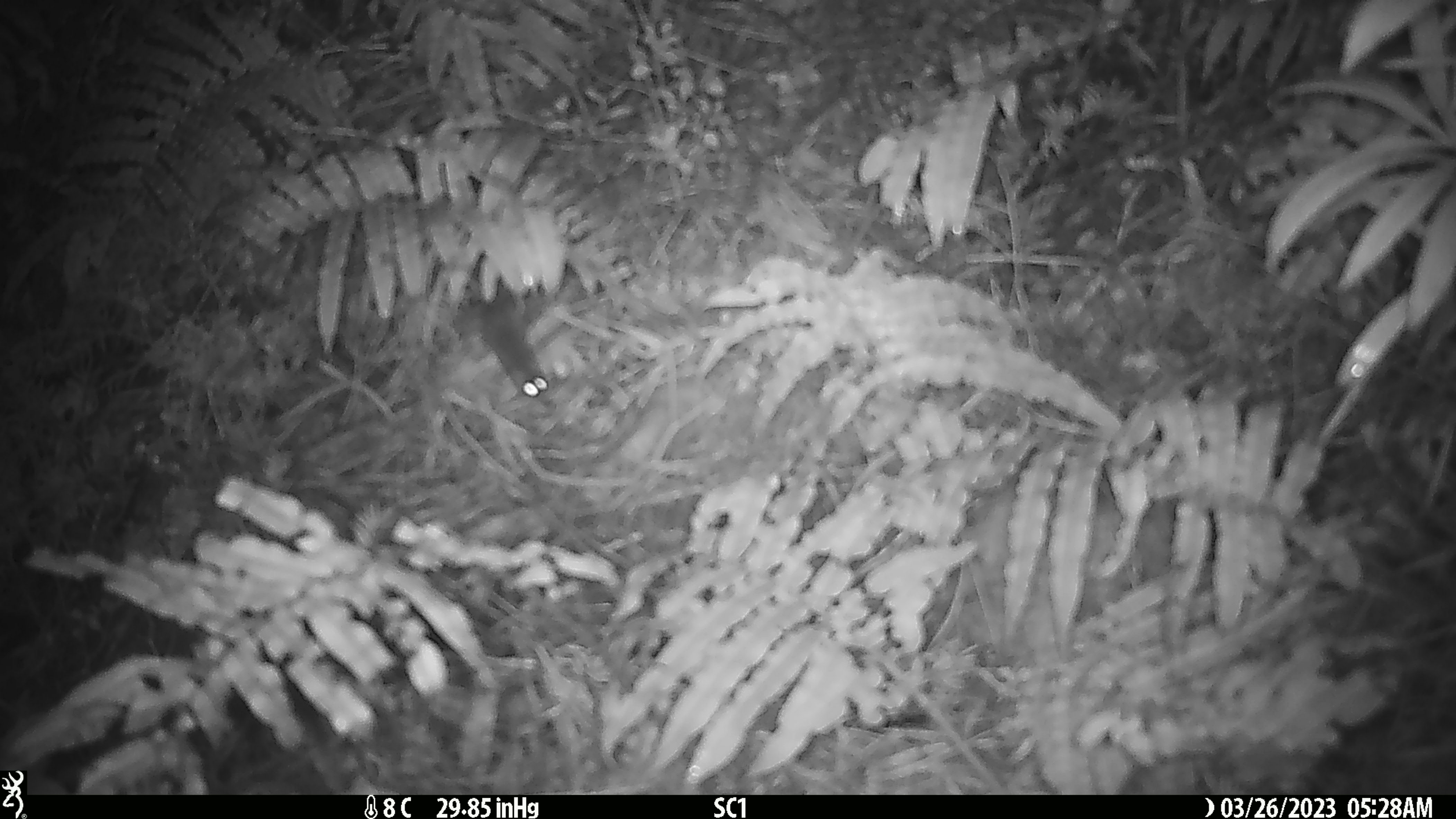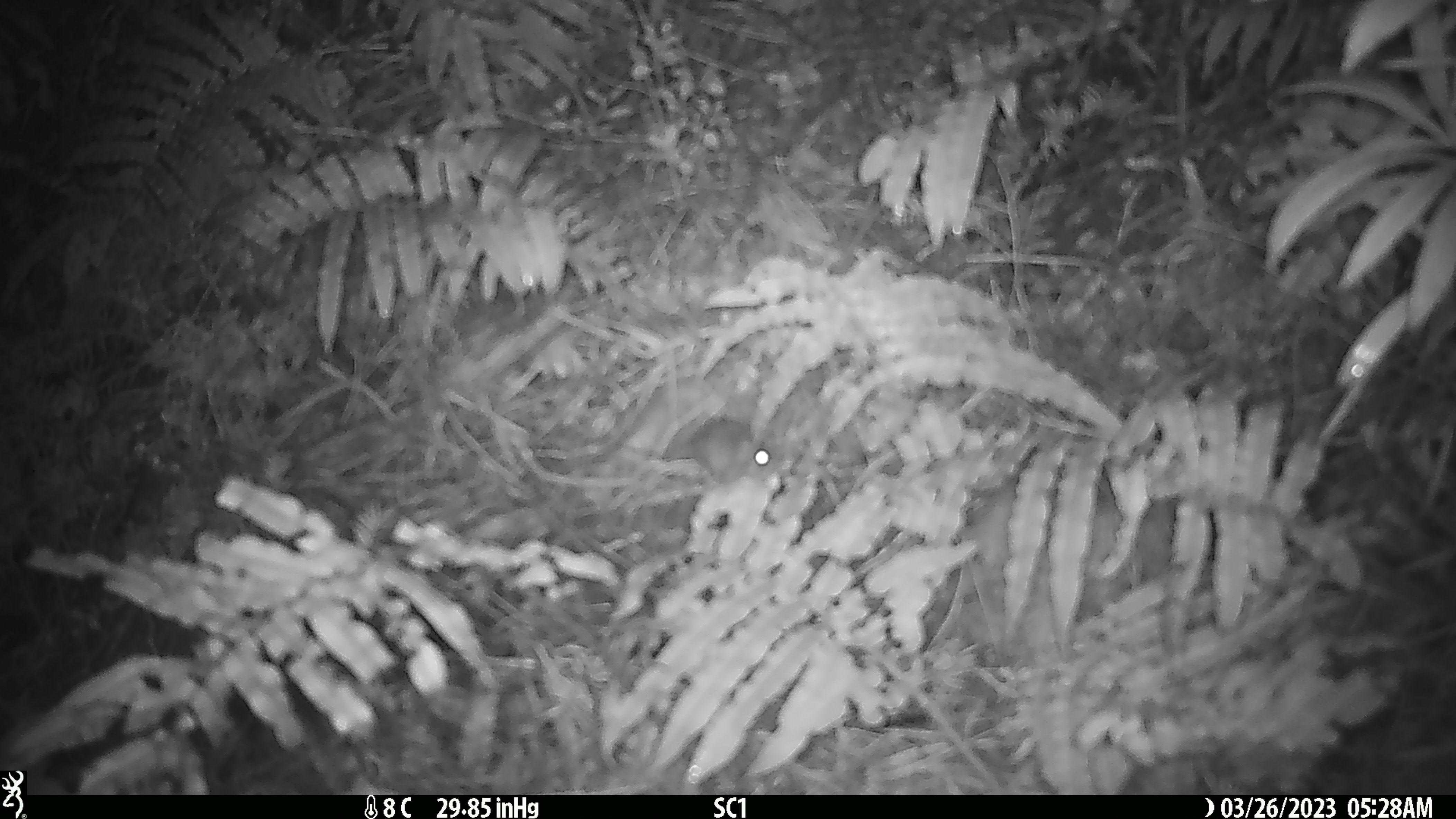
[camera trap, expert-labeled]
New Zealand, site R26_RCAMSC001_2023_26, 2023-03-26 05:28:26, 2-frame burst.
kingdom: Animalia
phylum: Chordata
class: Mammalia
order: Rodentia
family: Muridae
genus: Mus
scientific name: Mus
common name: mouse